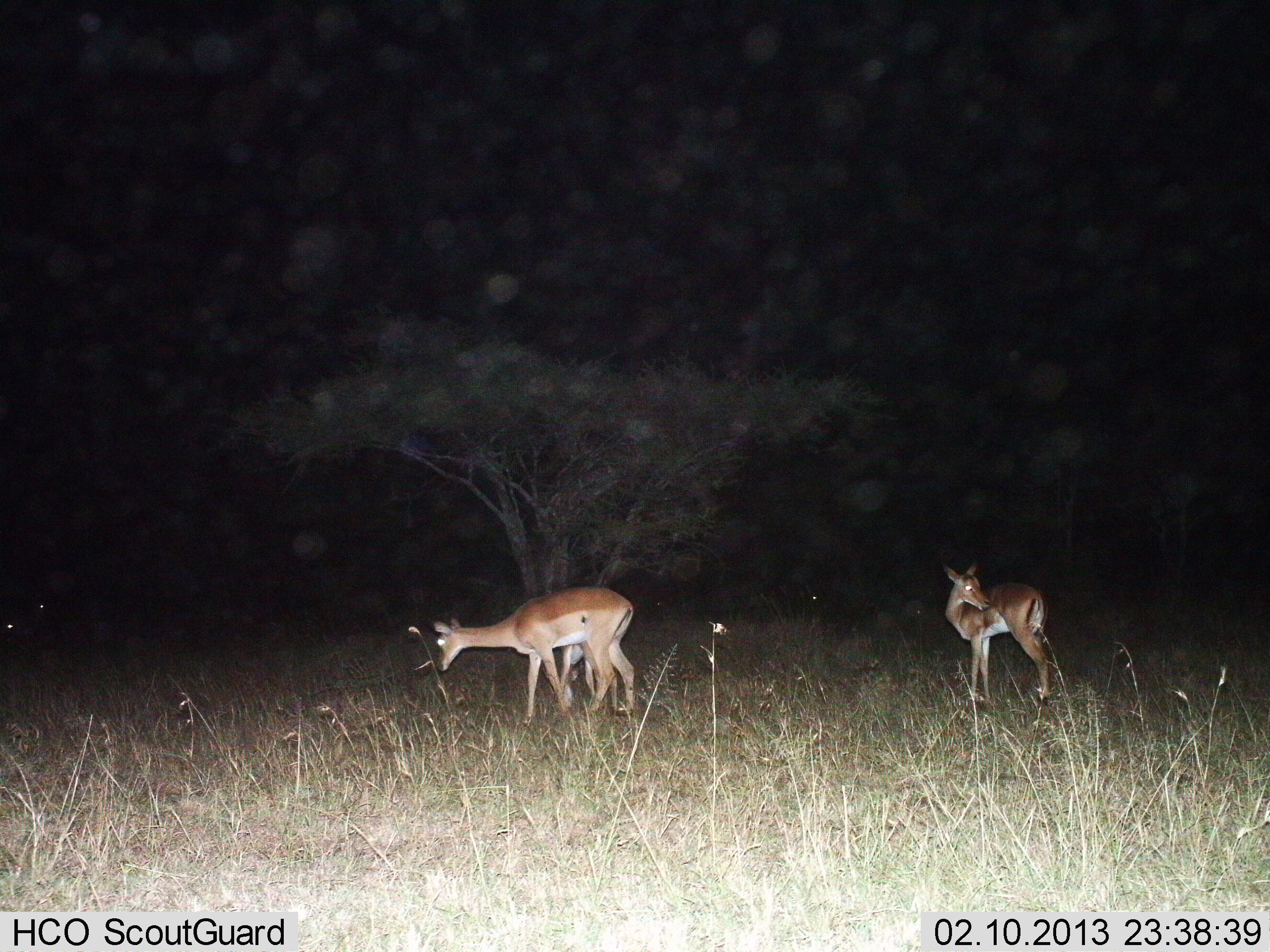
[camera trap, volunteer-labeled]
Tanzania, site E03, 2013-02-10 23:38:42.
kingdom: Animalia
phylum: Chordata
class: Mammalia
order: Artiodactyla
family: Bovidae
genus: Aepyceros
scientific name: Aepyceros melampus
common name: impala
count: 2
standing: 92%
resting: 0%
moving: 8%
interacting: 8%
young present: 12%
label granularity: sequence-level